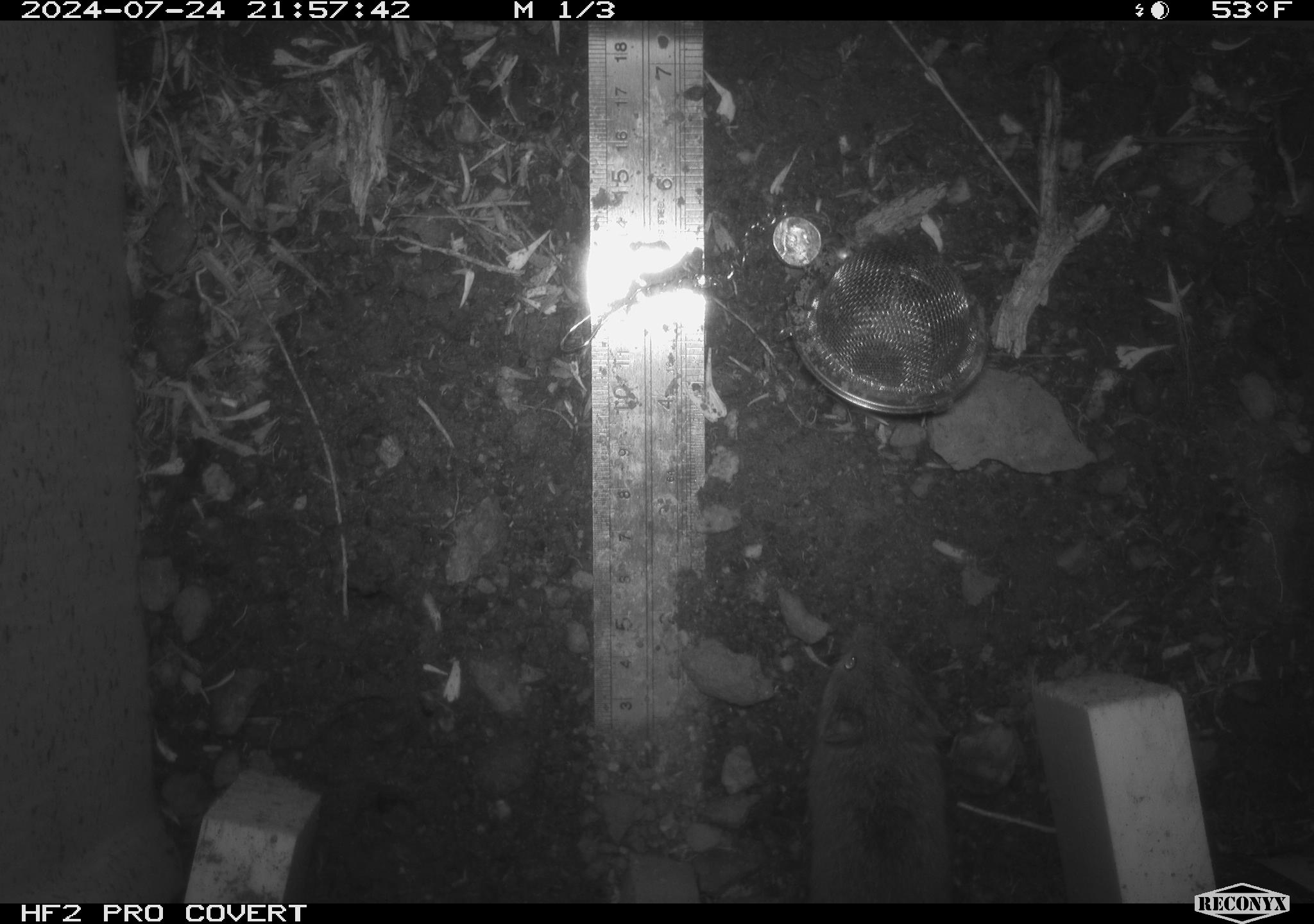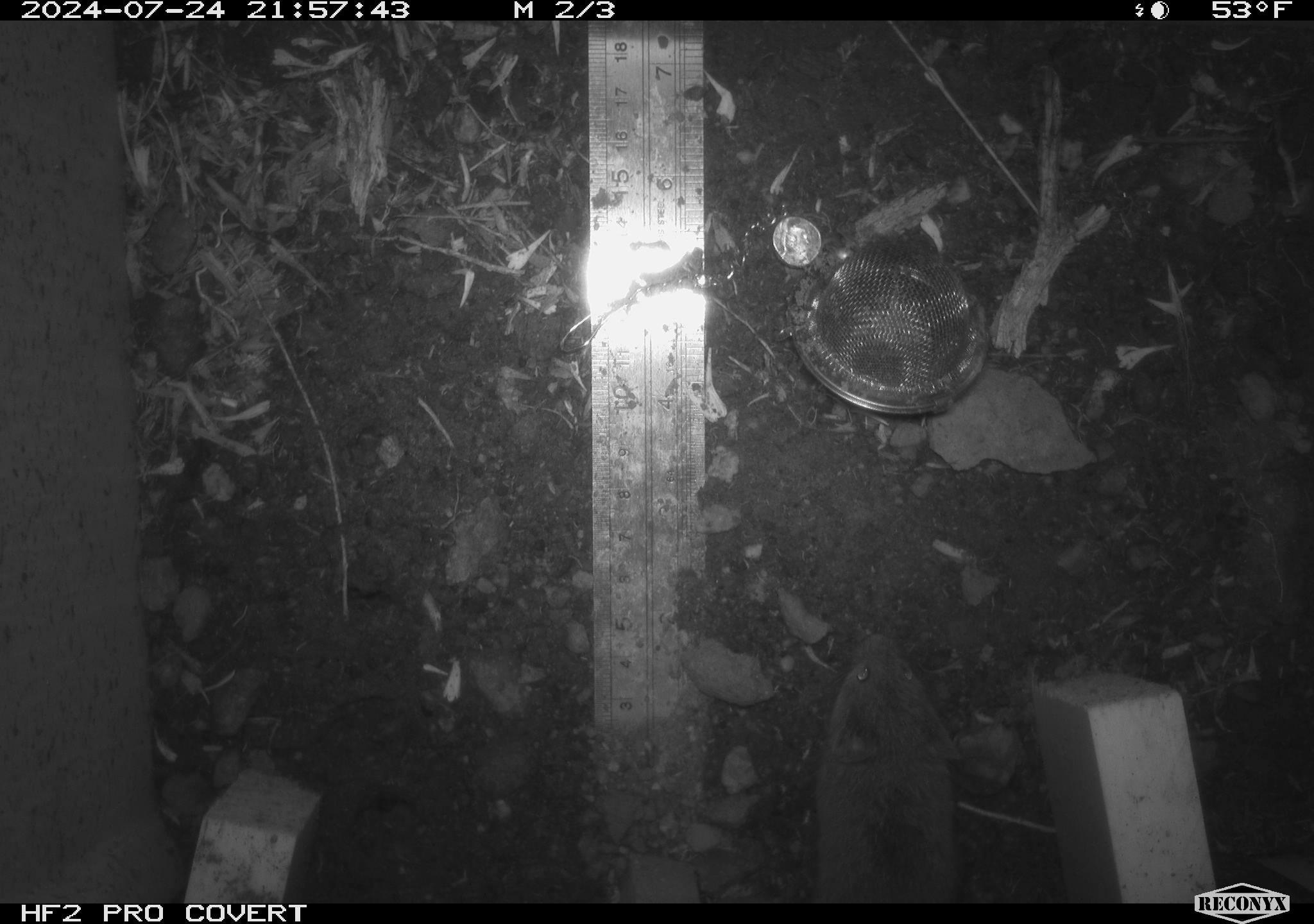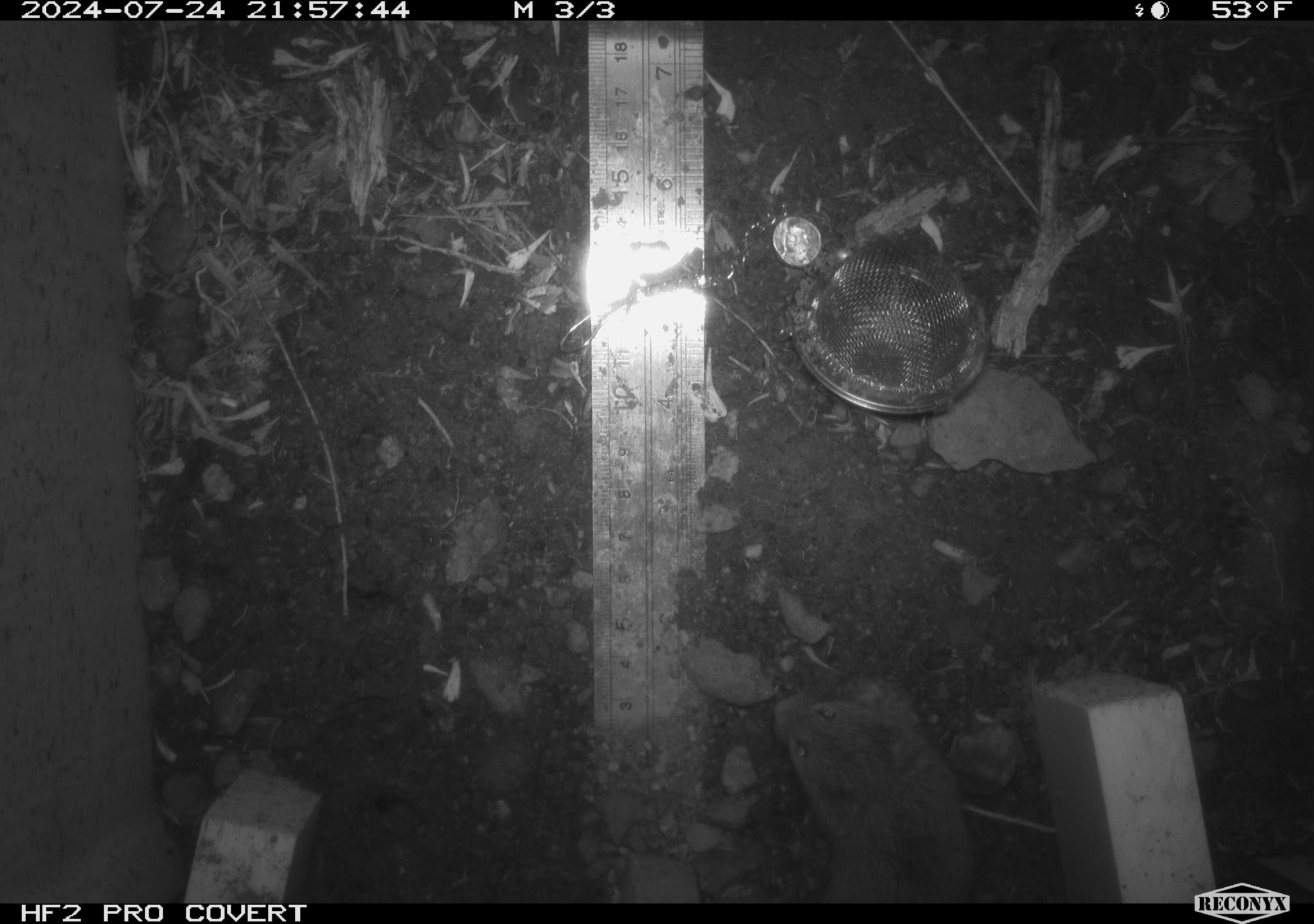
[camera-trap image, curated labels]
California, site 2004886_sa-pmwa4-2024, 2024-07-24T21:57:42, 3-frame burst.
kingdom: Animalia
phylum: Chordata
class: Mammalia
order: Rodentia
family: Cricetidae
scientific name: Arvicolinae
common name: voles, lemmings, and muskrats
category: arvicolinae subfamily